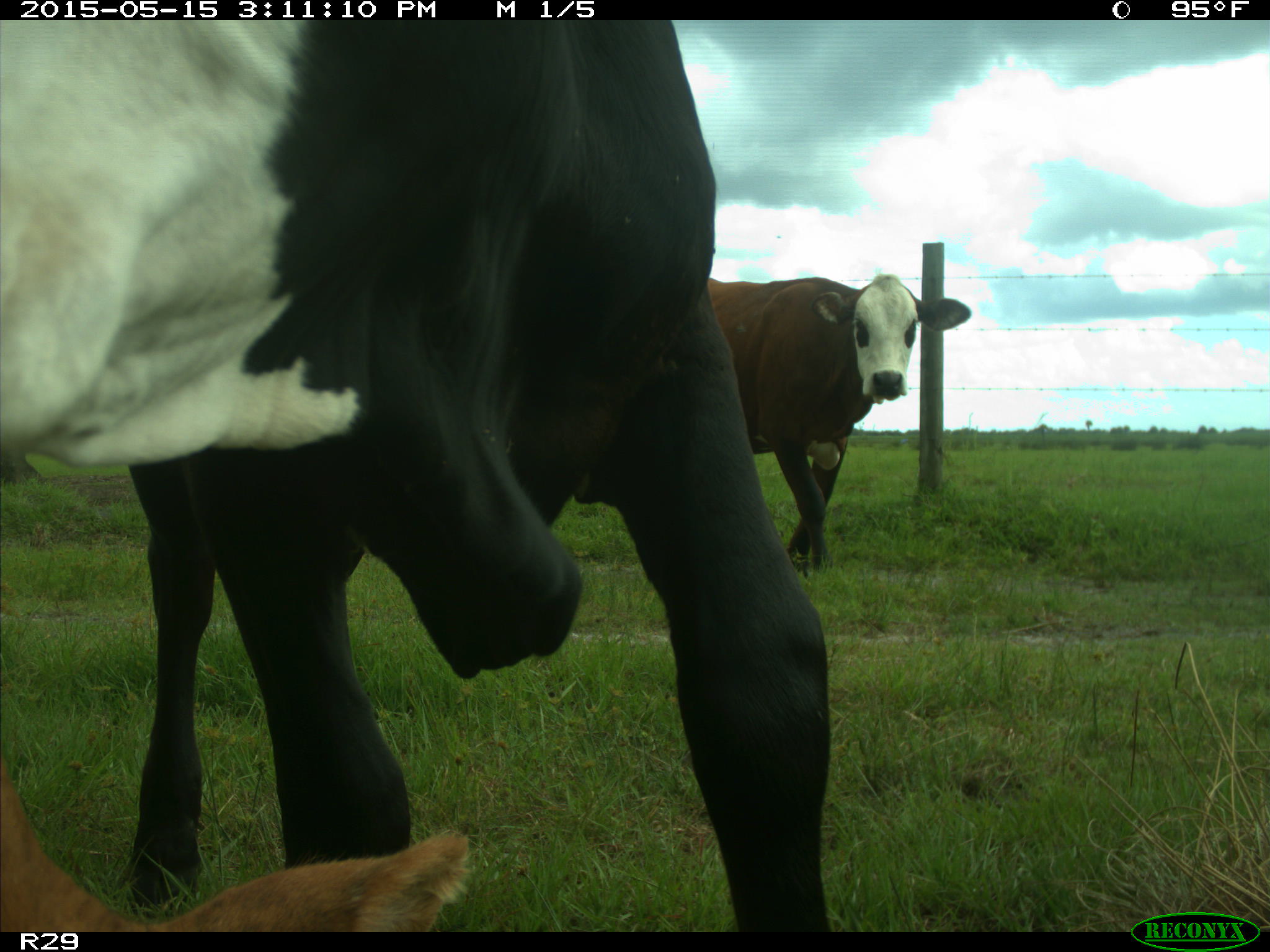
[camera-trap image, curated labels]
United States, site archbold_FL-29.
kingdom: Animalia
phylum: Chordata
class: Mammalia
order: Artiodactyla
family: Bovidae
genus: Bos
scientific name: Bos taurus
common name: domestic cow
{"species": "Bos taurus (domestic cow)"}